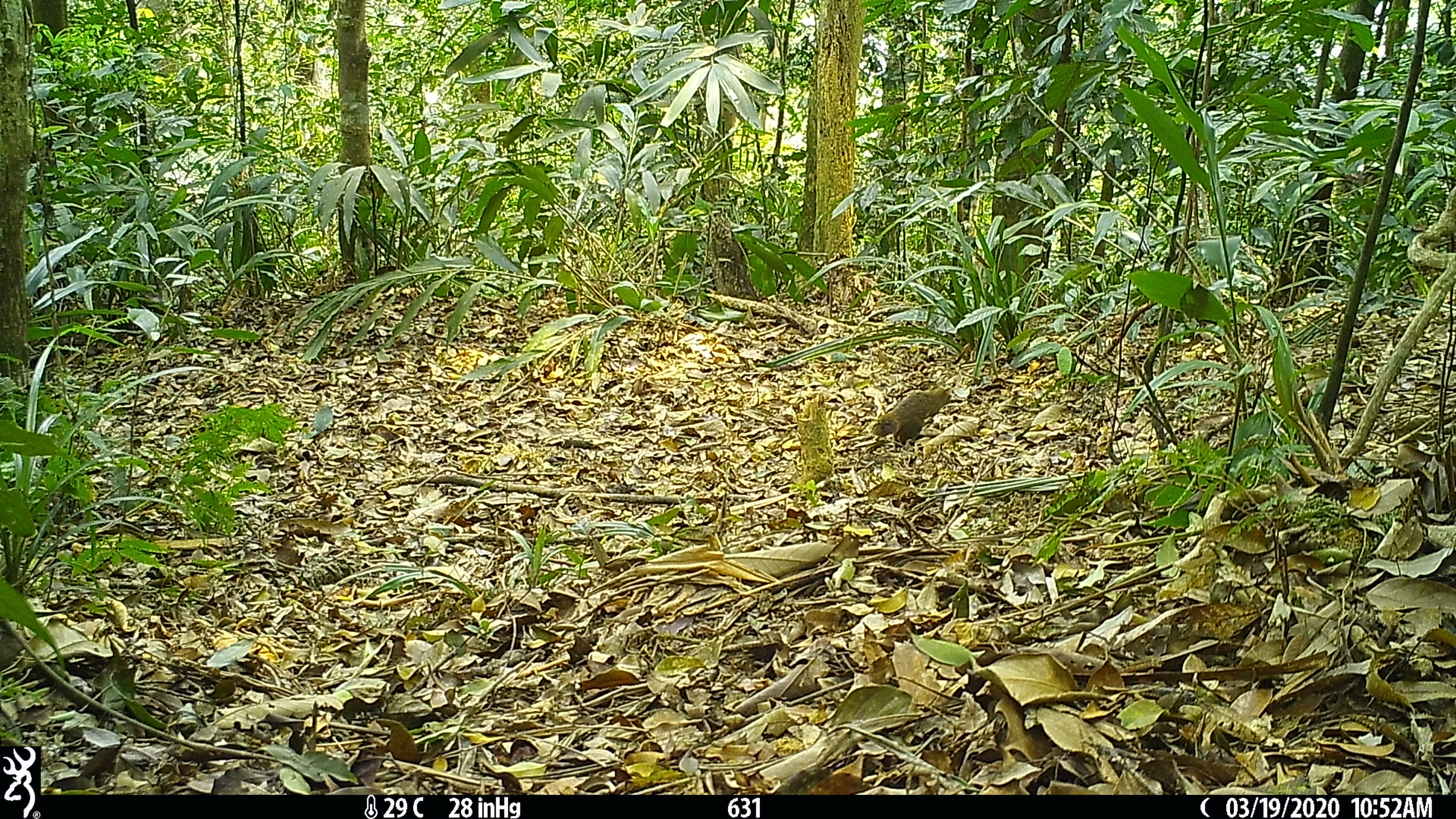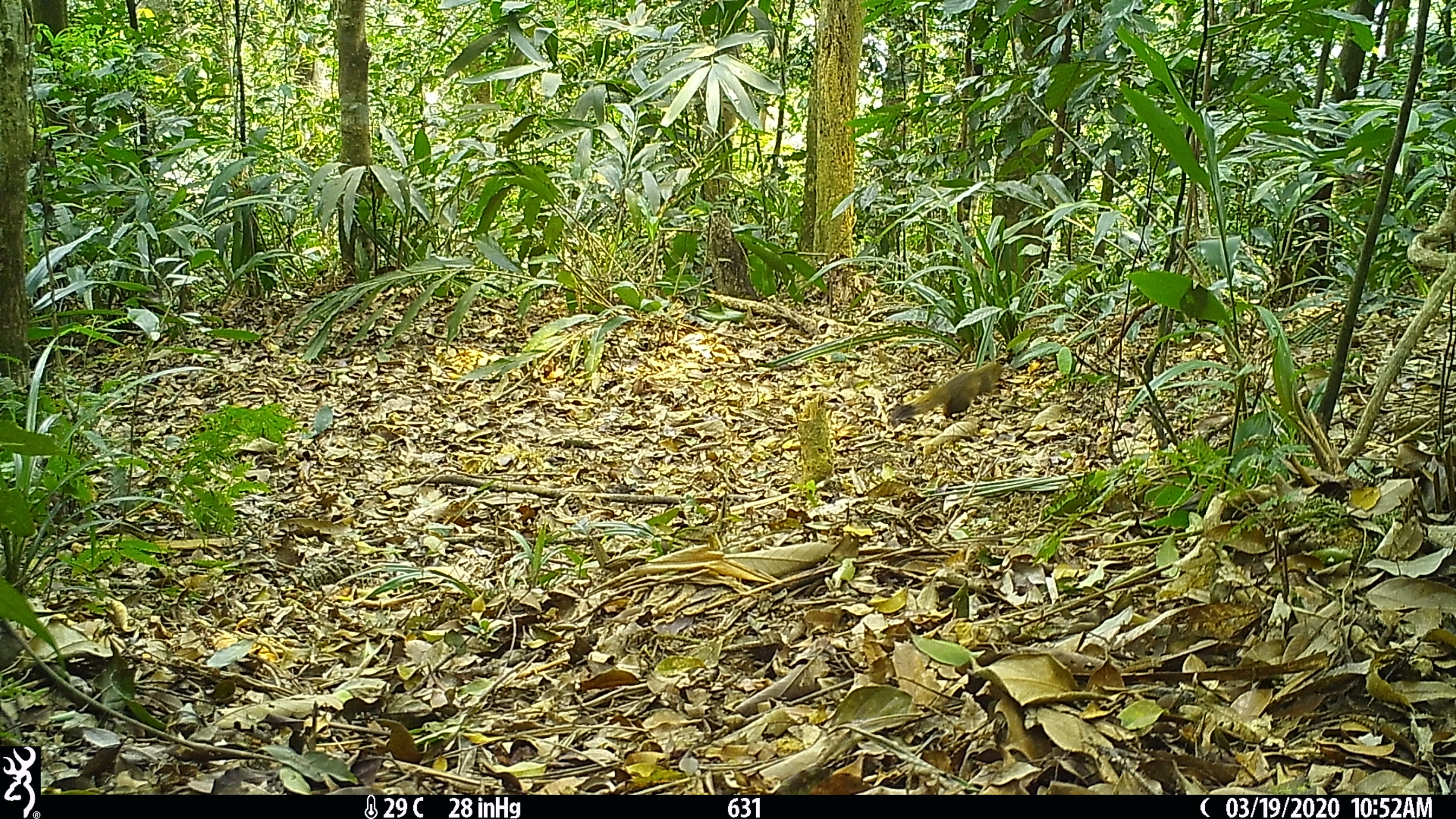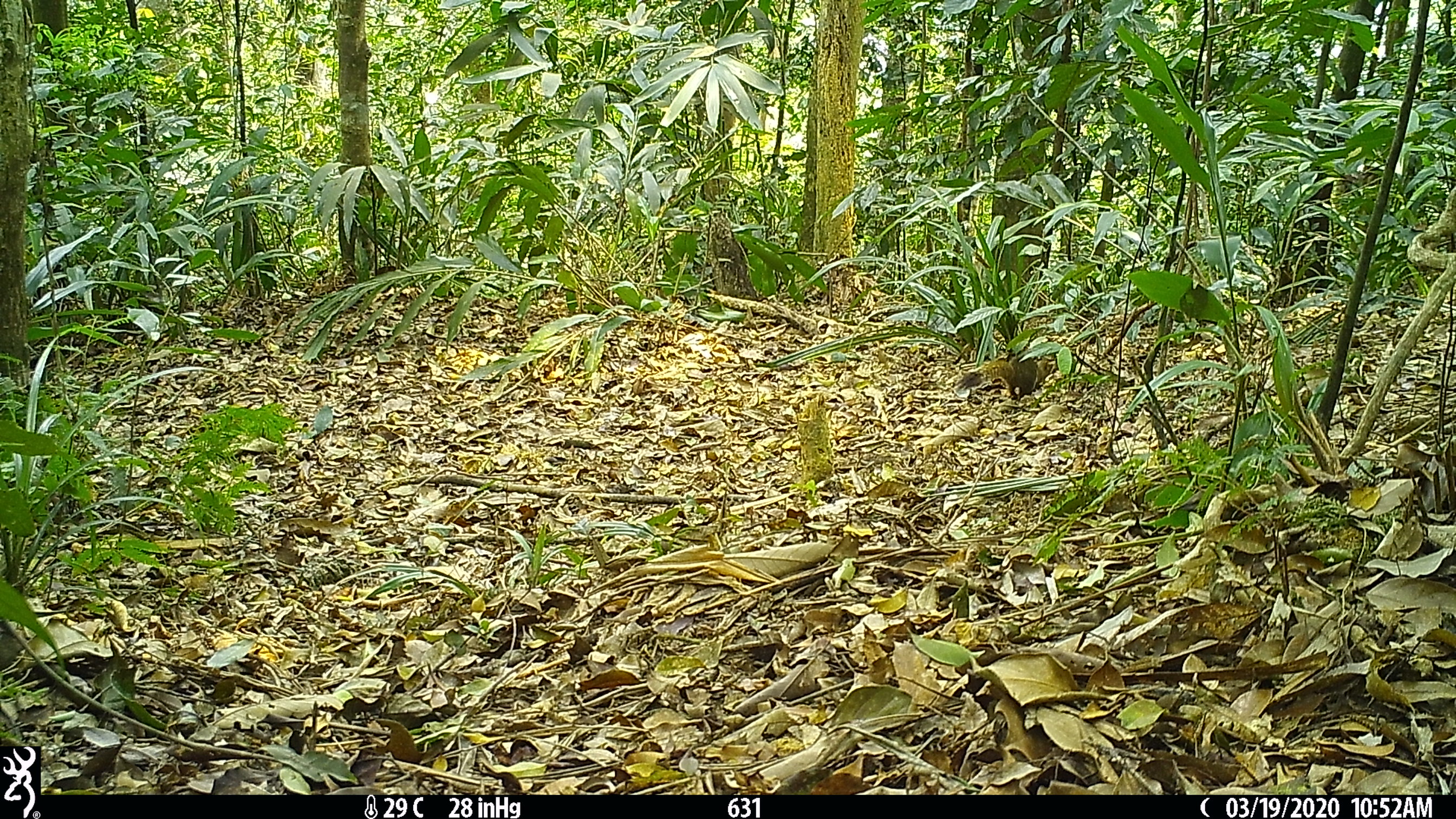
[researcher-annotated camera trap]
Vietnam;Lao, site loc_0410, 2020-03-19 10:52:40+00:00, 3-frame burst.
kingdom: Animalia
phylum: Chordata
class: Mammalia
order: Rodentia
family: Sciuridae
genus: Callosciurus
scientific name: Callosciurus erythraeus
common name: pallas's squirrel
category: pallass squirrel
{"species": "pallass squirrel (pallas's squirrel) (Callosciurus erythraeus)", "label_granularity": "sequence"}